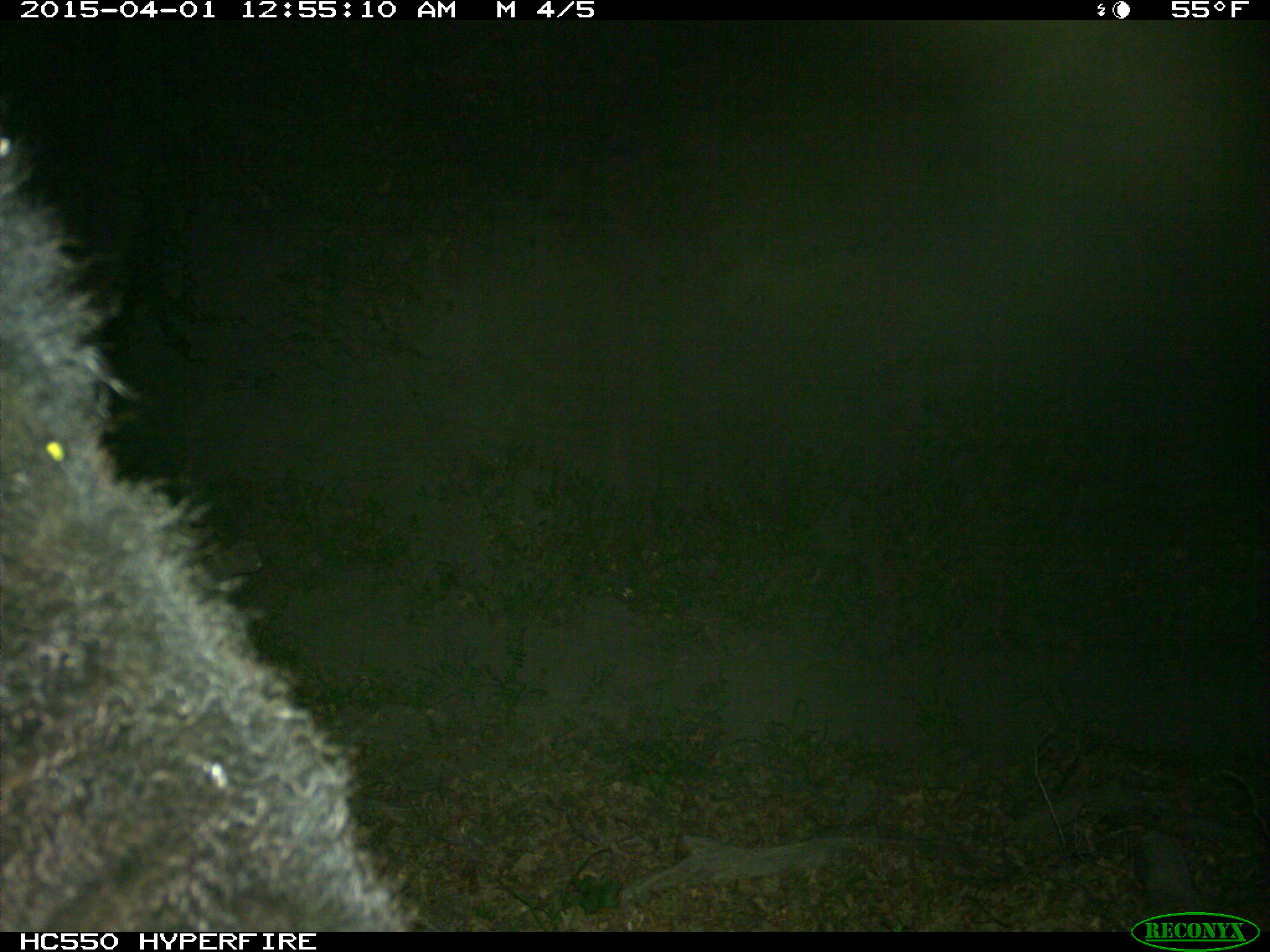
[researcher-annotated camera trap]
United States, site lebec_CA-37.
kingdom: Animalia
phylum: Chordata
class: Mammalia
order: Artiodactyla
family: Bovidae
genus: Bos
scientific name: Bos taurus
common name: domestic cow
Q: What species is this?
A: Bos taurus (domestic cow).